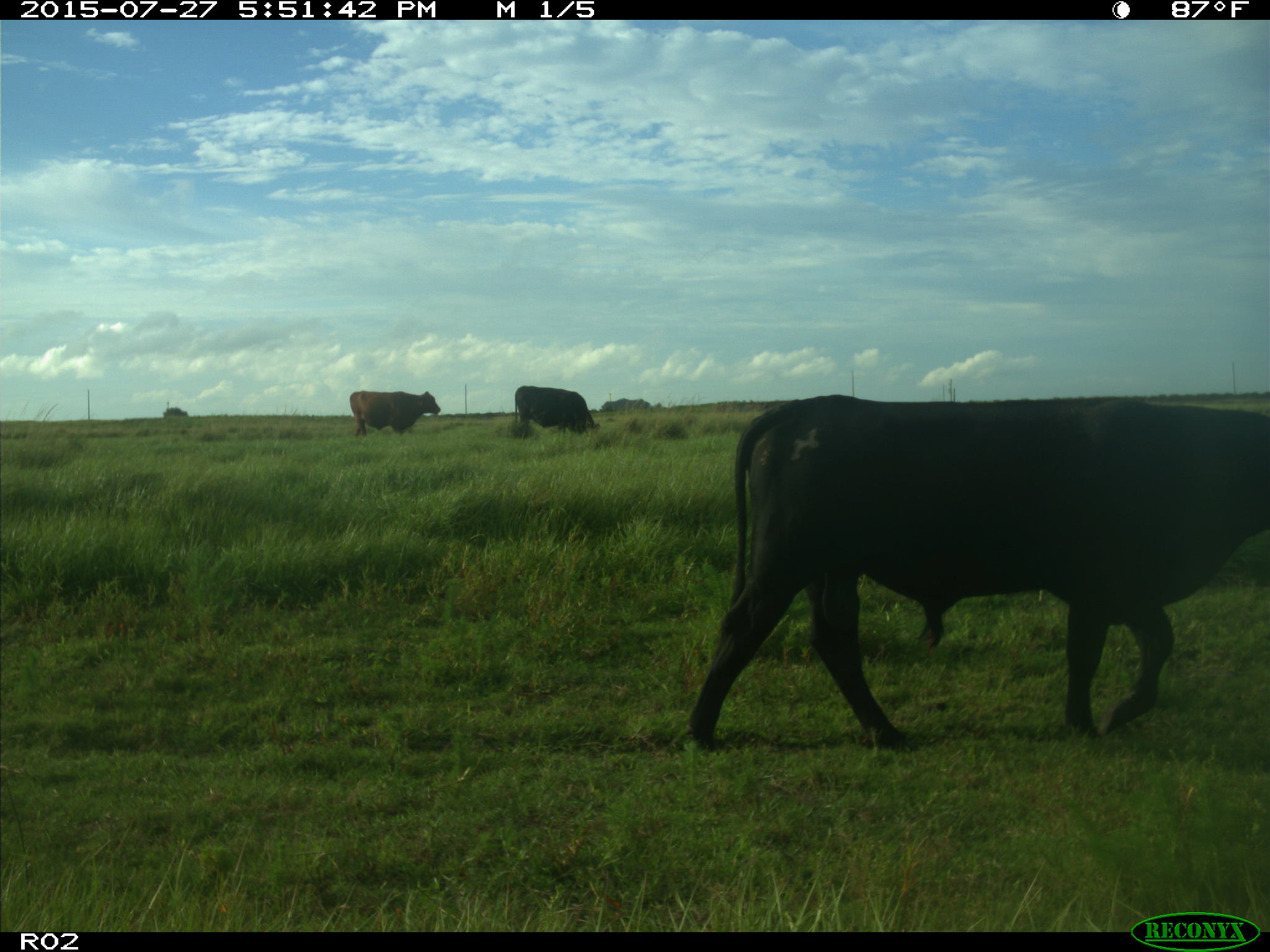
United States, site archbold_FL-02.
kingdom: Animalia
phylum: Chordata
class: Mammalia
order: Artiodactyla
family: Bovidae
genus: Bos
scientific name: Bos taurus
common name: domestic cow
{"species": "Bos taurus (domestic cow)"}